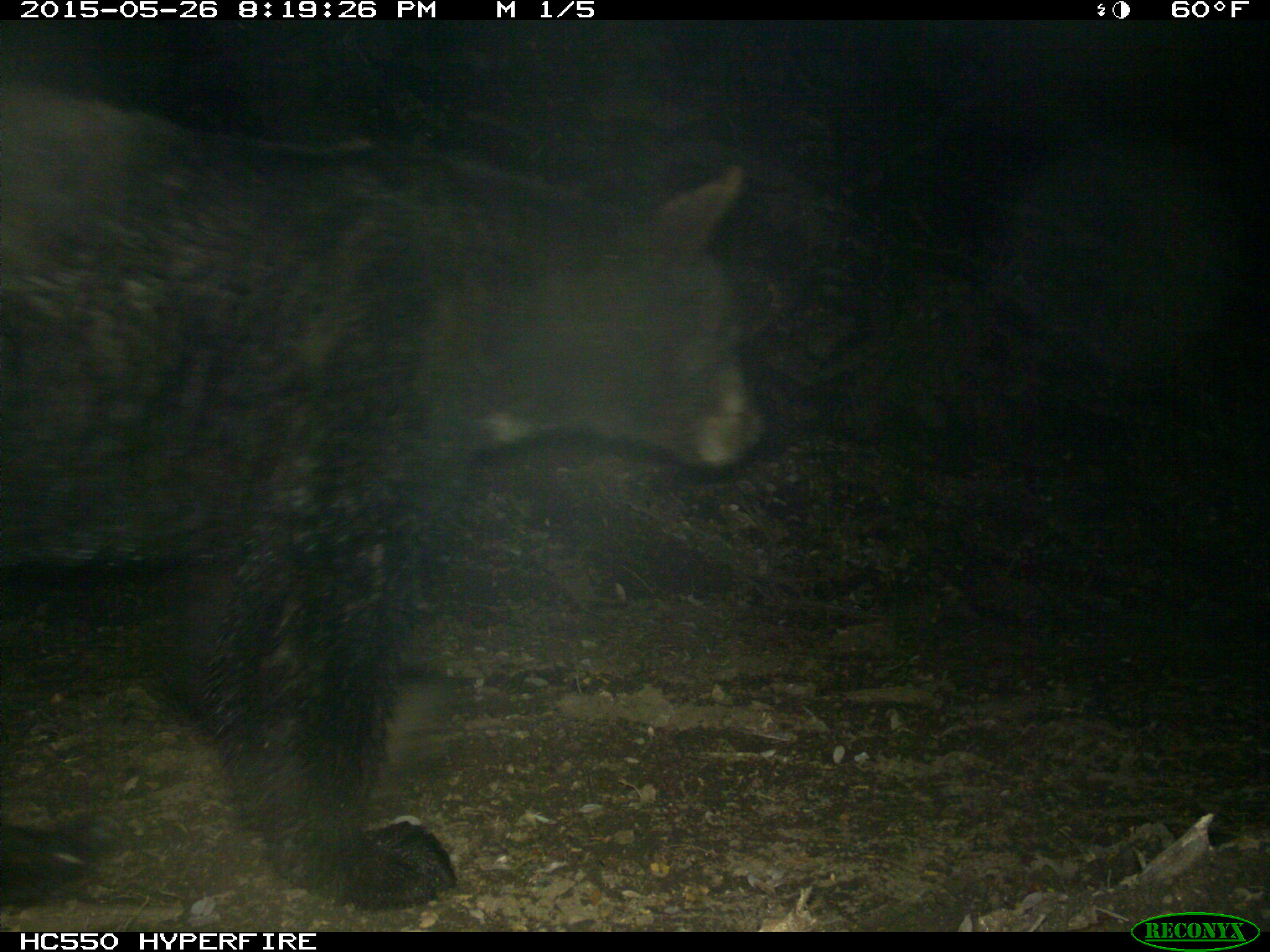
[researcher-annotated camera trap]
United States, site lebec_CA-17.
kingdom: Animalia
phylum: Chordata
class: Mammalia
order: Carnivora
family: Ursidae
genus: Ursus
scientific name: Ursus americanus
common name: american black bear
Ursus americanus (american black bear).